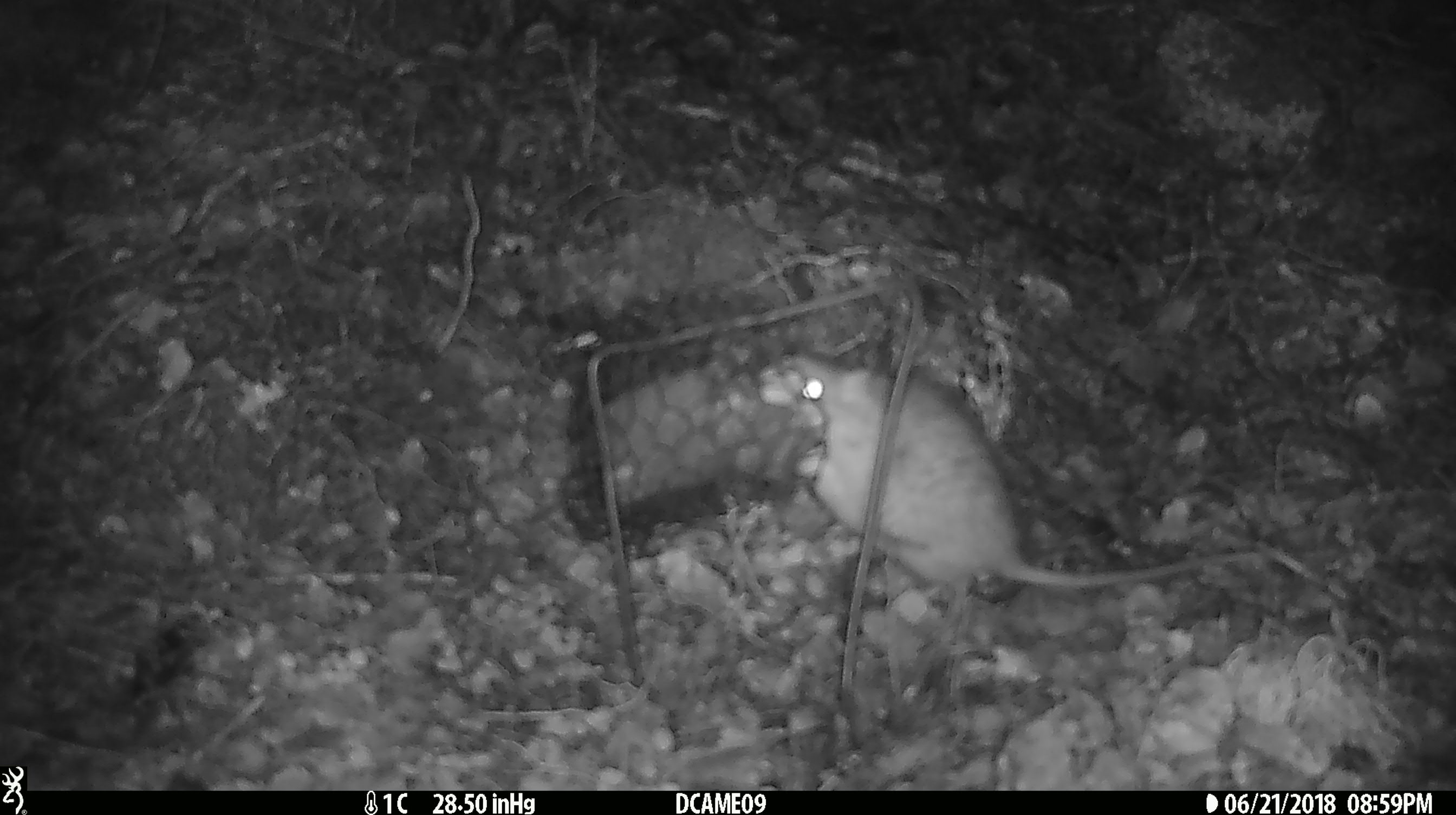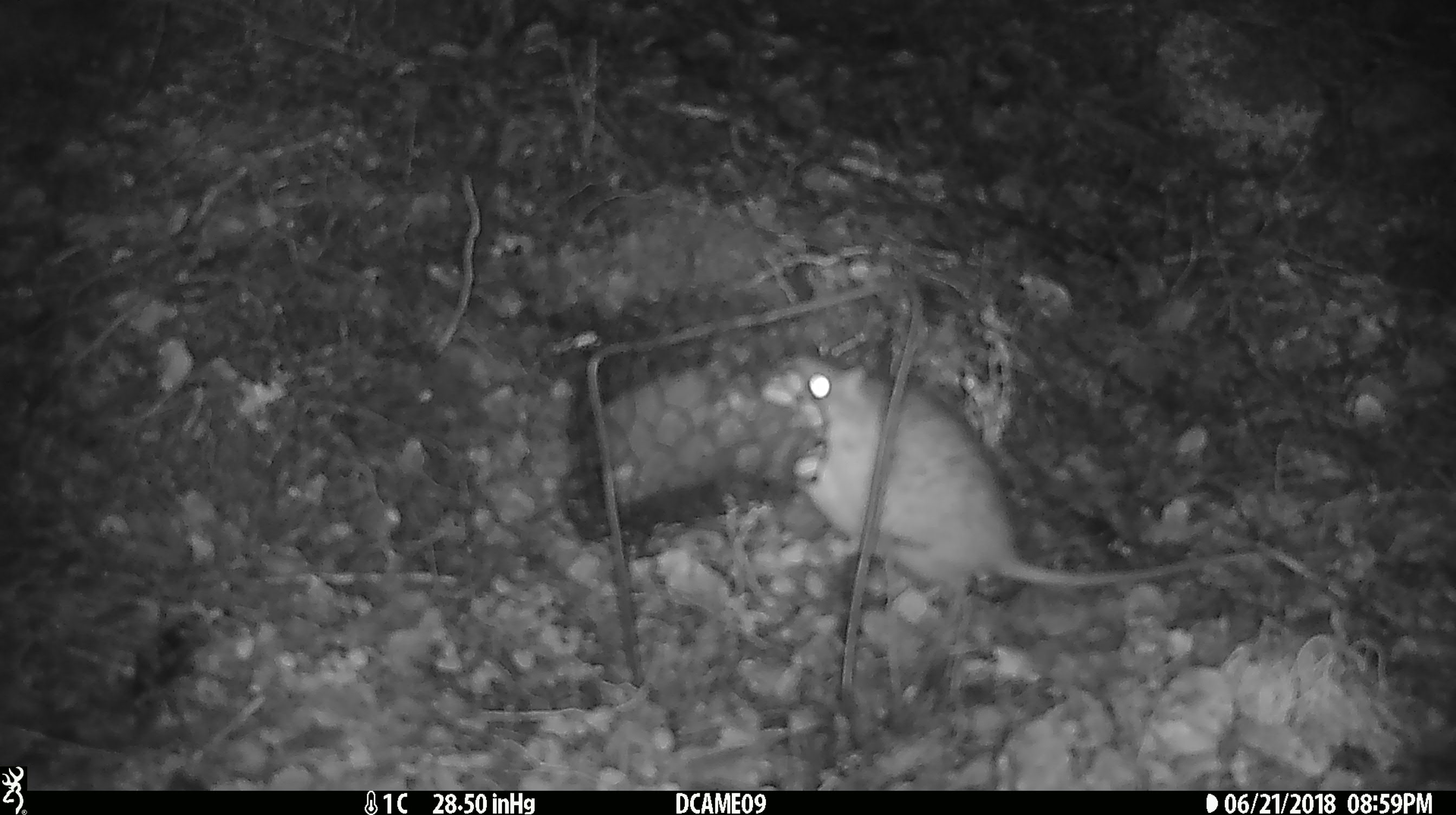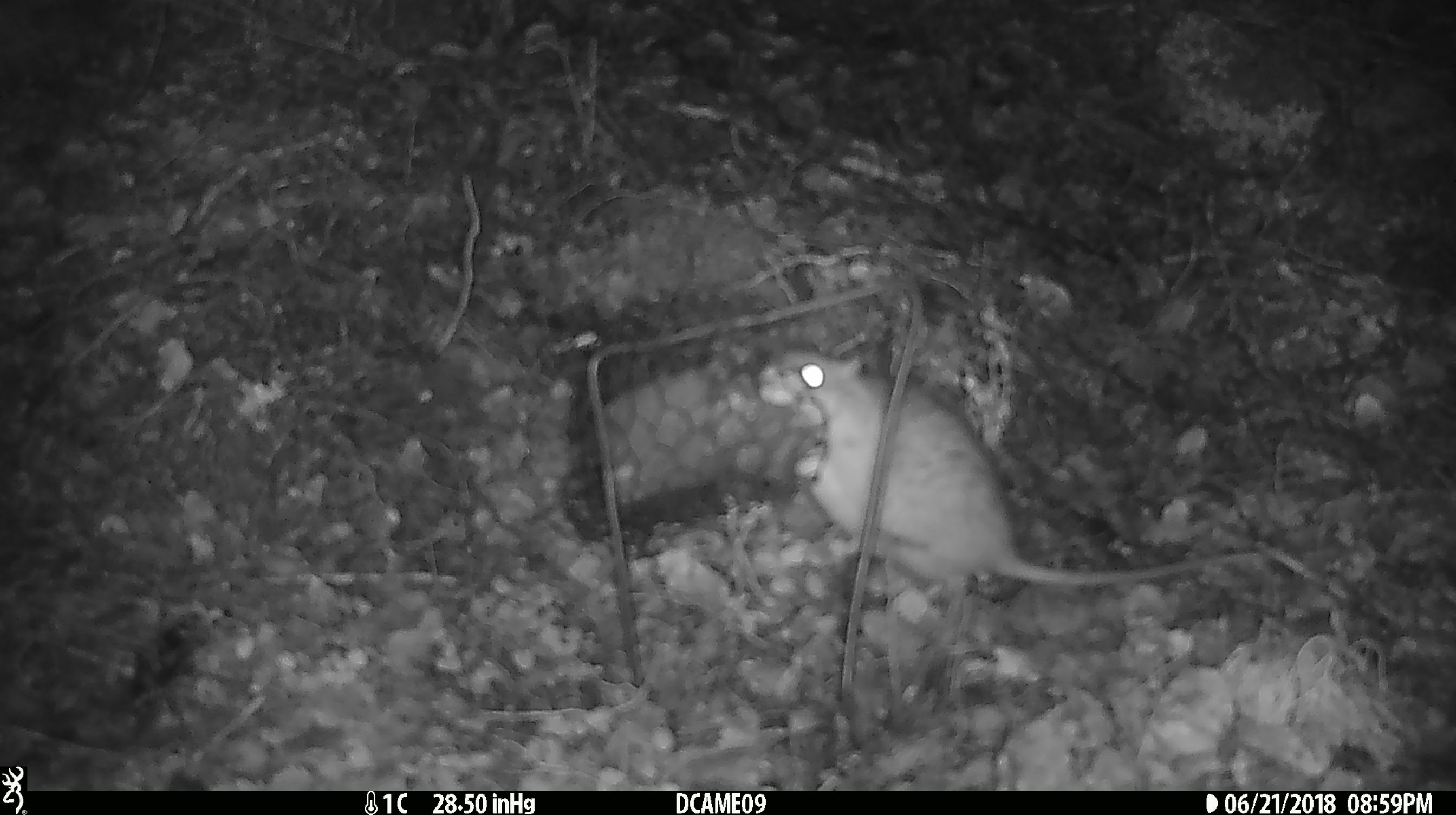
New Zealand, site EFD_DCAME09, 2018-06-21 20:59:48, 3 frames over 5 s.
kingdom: Animalia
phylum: Chordata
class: Mammalia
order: Rodentia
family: Muridae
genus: Rattus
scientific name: Rattus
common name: rat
Rat (Rattus).